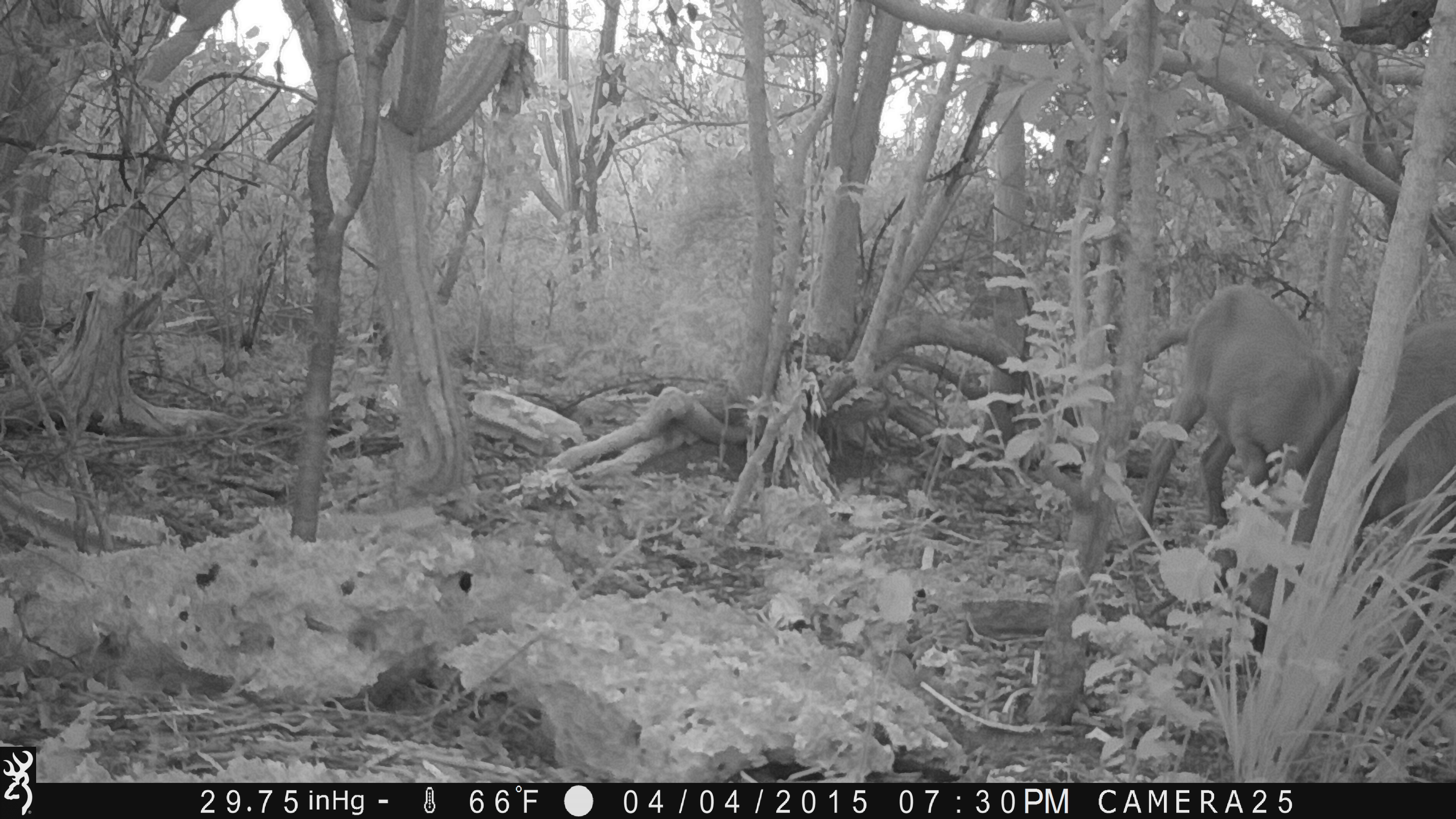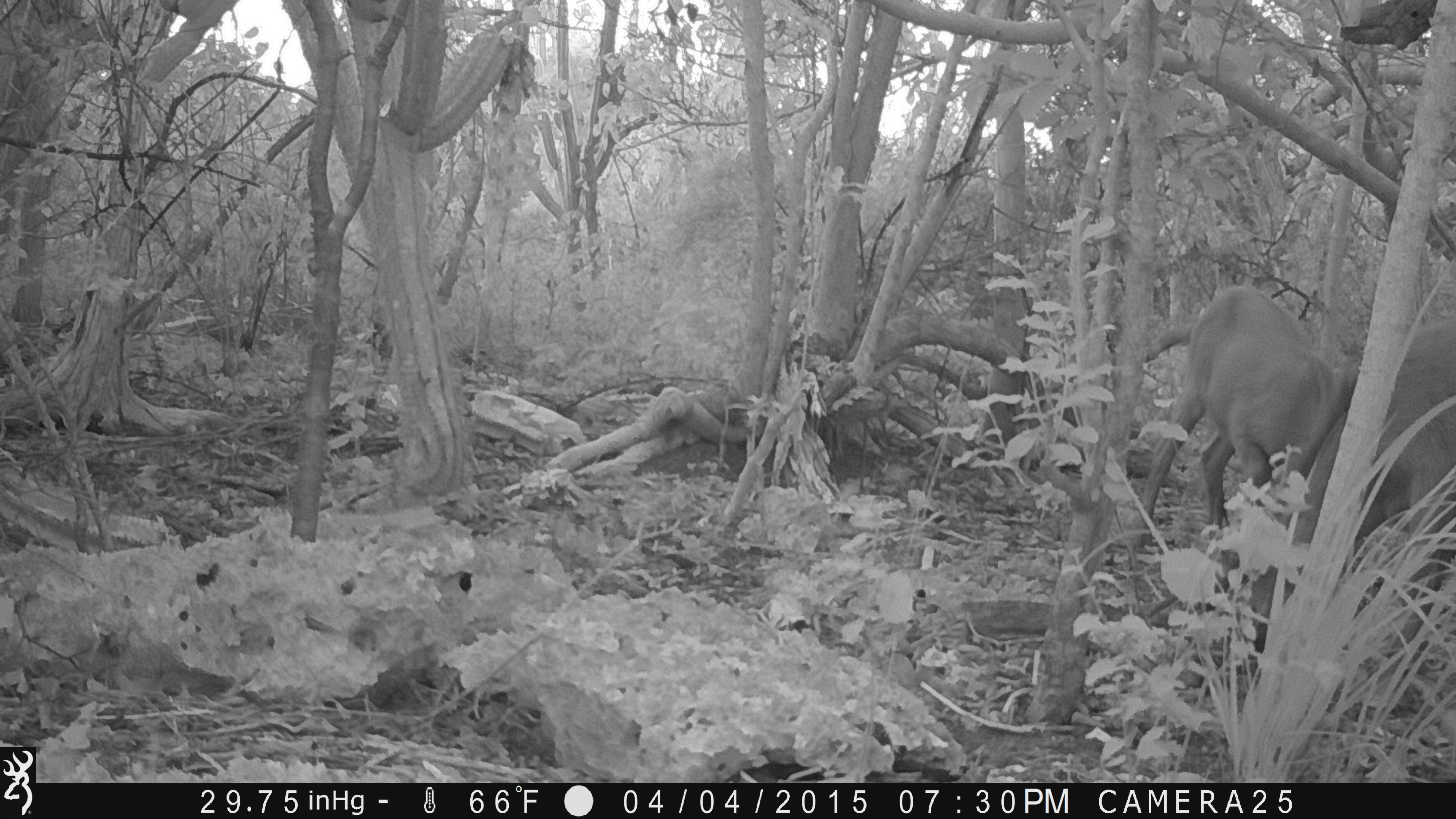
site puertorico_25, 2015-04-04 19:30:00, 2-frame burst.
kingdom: Animalia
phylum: Chordata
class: Mammalia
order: Artiodactyla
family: Bovidae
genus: Capra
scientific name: Capra hircus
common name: goat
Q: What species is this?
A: Goat (Capra hircus).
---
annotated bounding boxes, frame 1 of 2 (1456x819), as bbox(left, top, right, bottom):
goat: bbox(1127, 283, 1343, 555); bbox(1348, 330, 1456, 708)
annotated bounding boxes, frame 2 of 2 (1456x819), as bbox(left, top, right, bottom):
goat: bbox(1133, 284, 1347, 544); bbox(1393, 339, 1456, 547)